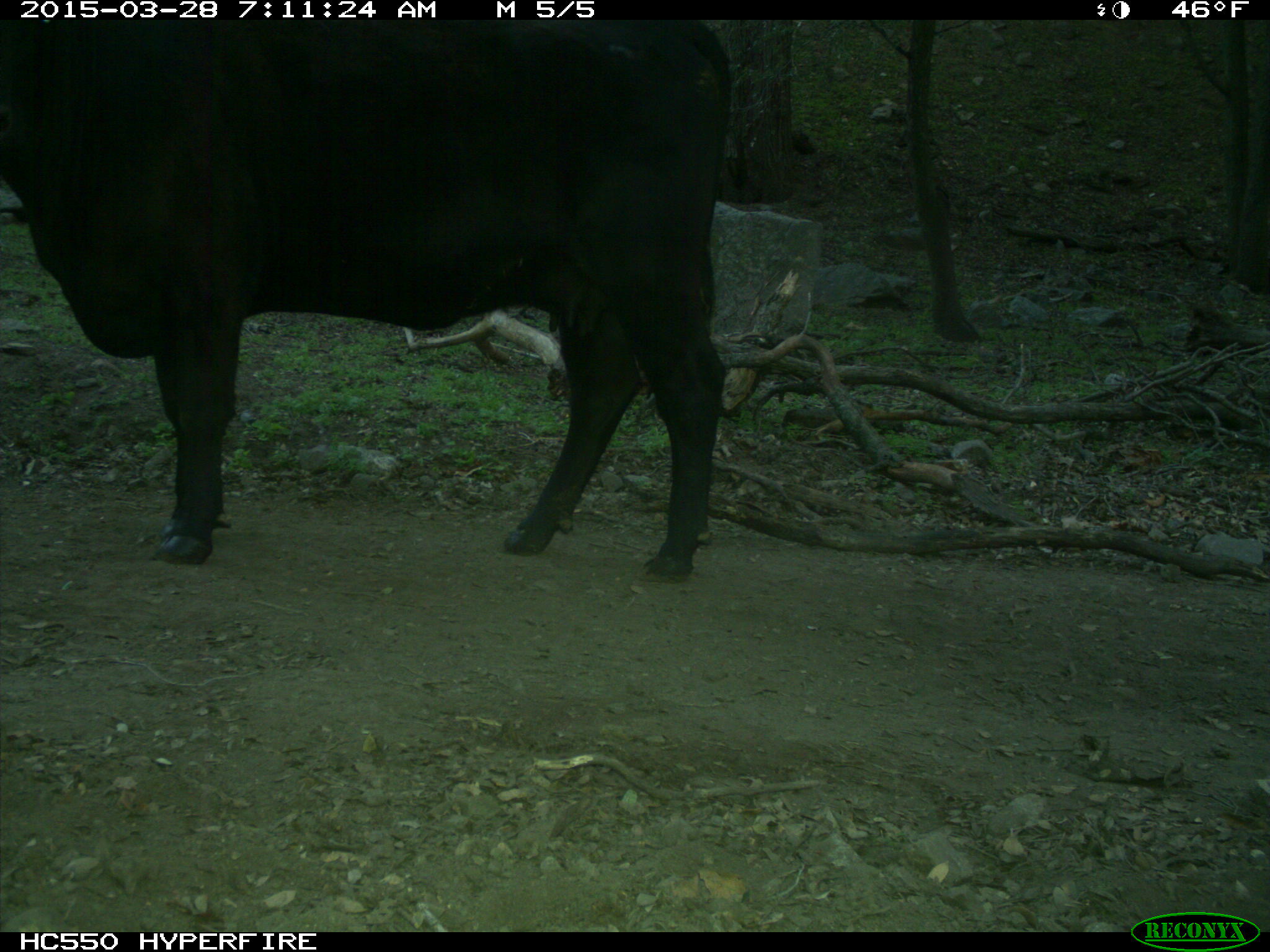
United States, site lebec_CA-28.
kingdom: Animalia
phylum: Chordata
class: Mammalia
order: Artiodactyla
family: Bovidae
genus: Bos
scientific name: Bos taurus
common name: domestic cow